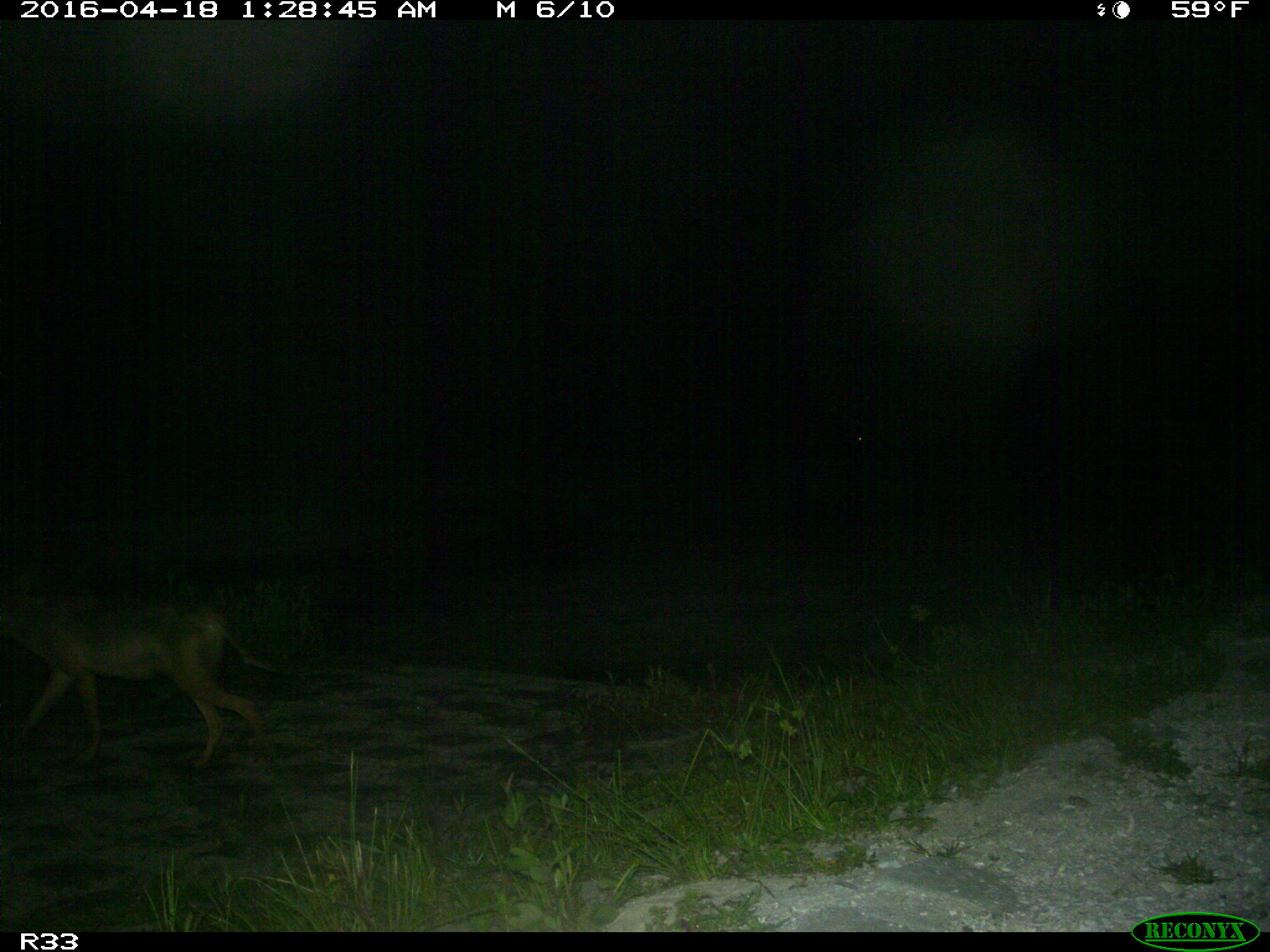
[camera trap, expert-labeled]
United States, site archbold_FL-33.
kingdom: Animalia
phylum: Chordata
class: Mammalia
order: Carnivora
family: Canidae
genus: Canis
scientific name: Canis latrans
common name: coyote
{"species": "Canis latrans (coyote)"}